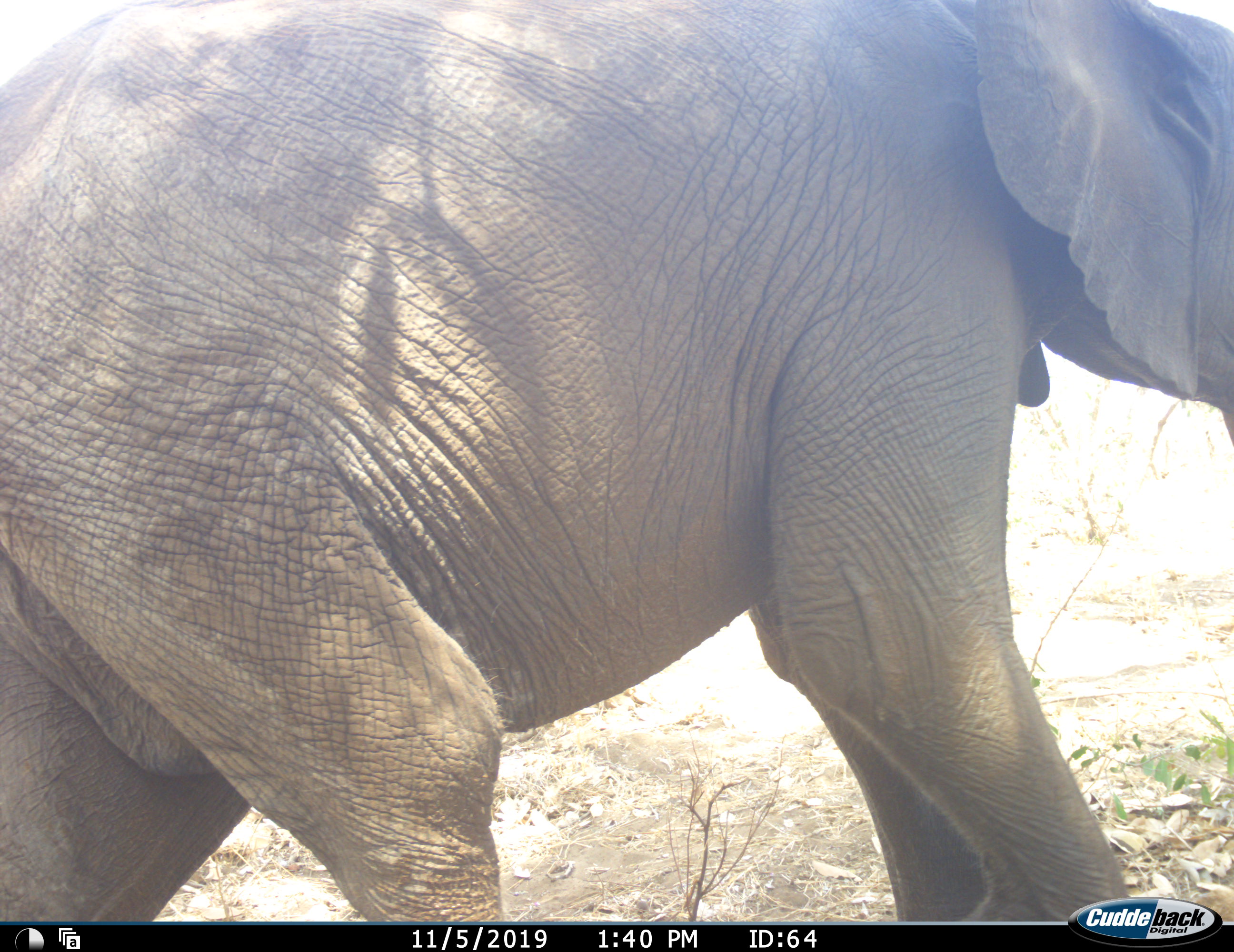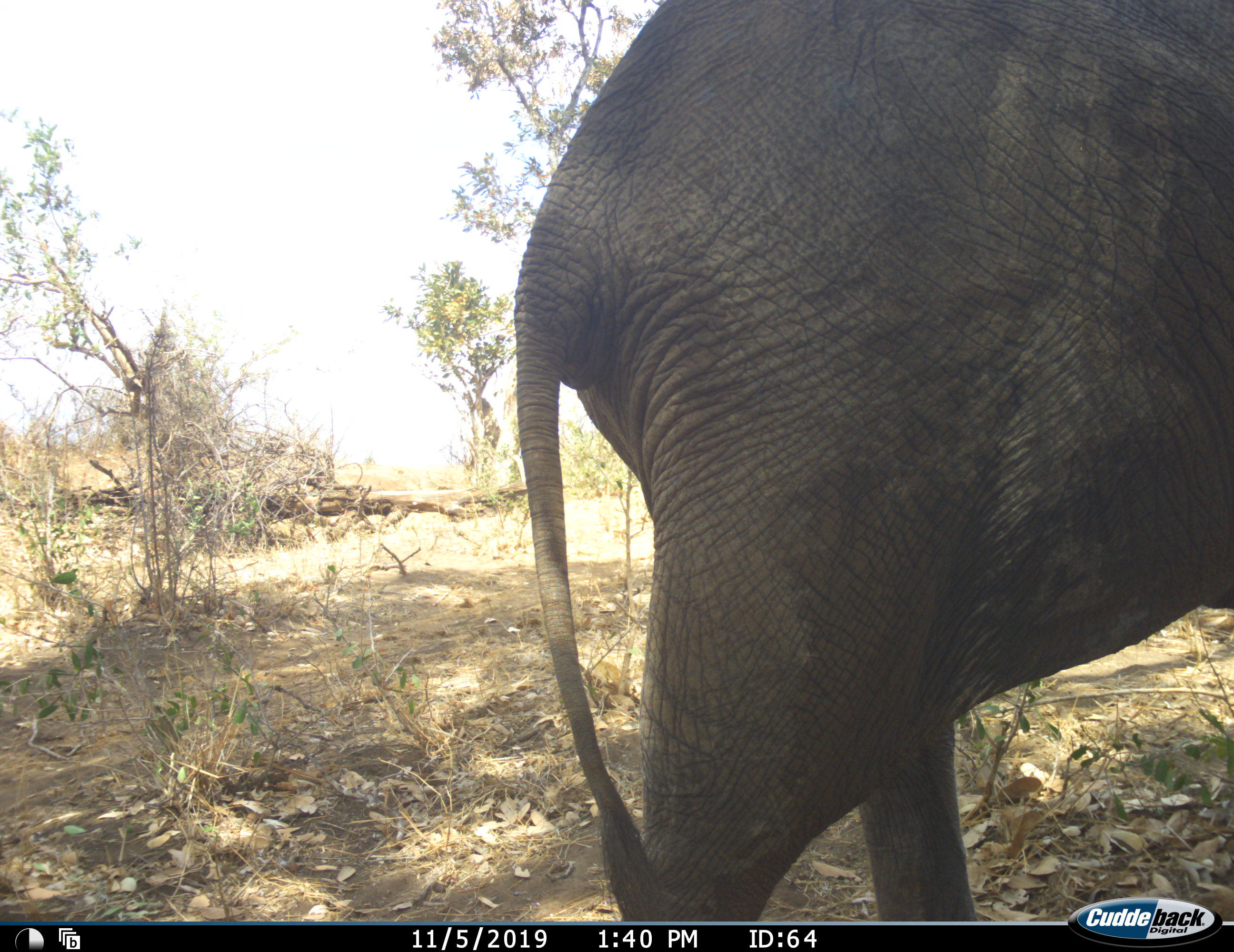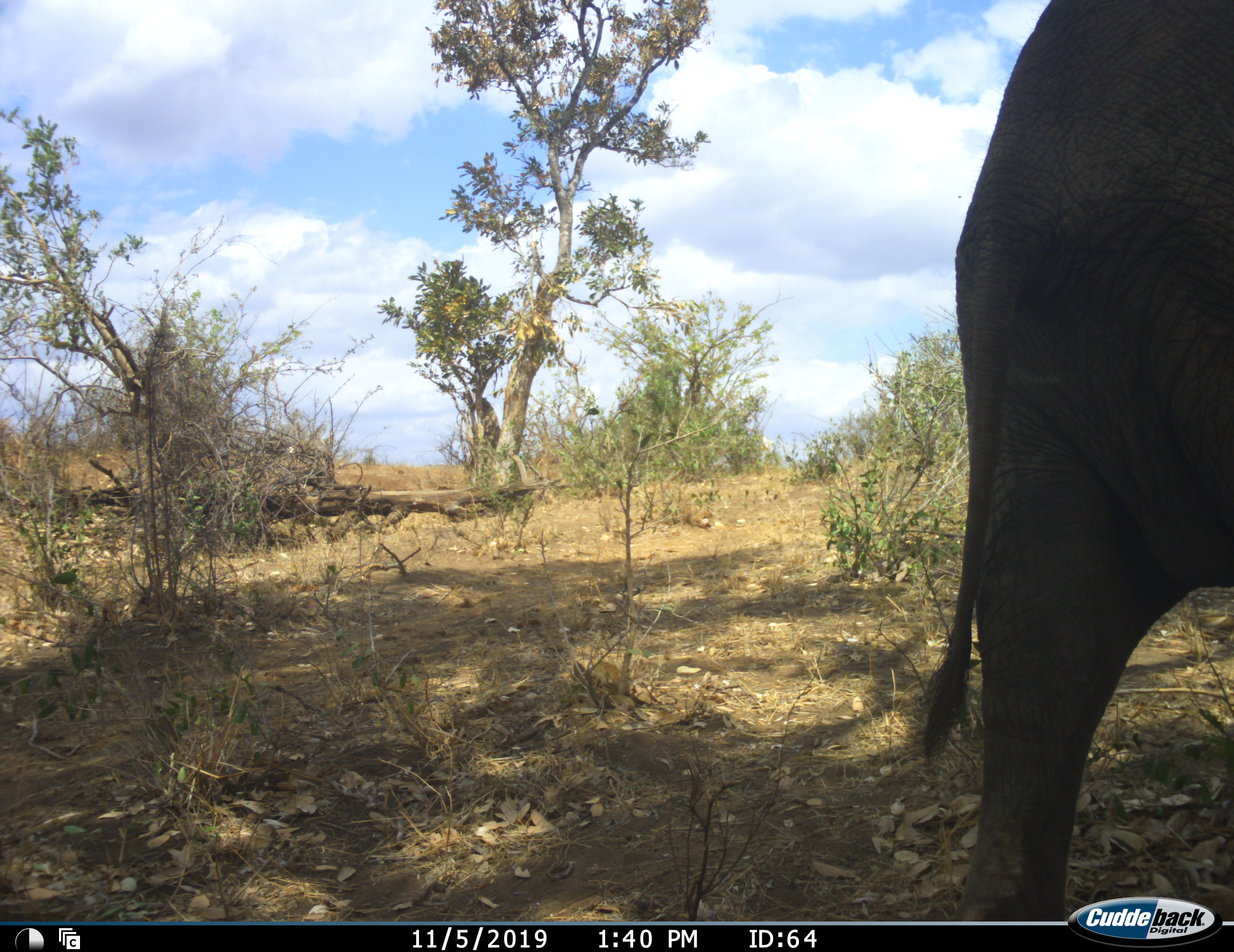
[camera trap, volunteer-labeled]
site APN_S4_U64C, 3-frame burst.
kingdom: Animalia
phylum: Chordata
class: Mammalia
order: Proboscidea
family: Elephantidae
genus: Loxodonta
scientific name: Loxodonta africana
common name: african bush elephant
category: elephant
Elephant (african bush elephant) (Loxodonta africana), count 1. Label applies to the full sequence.